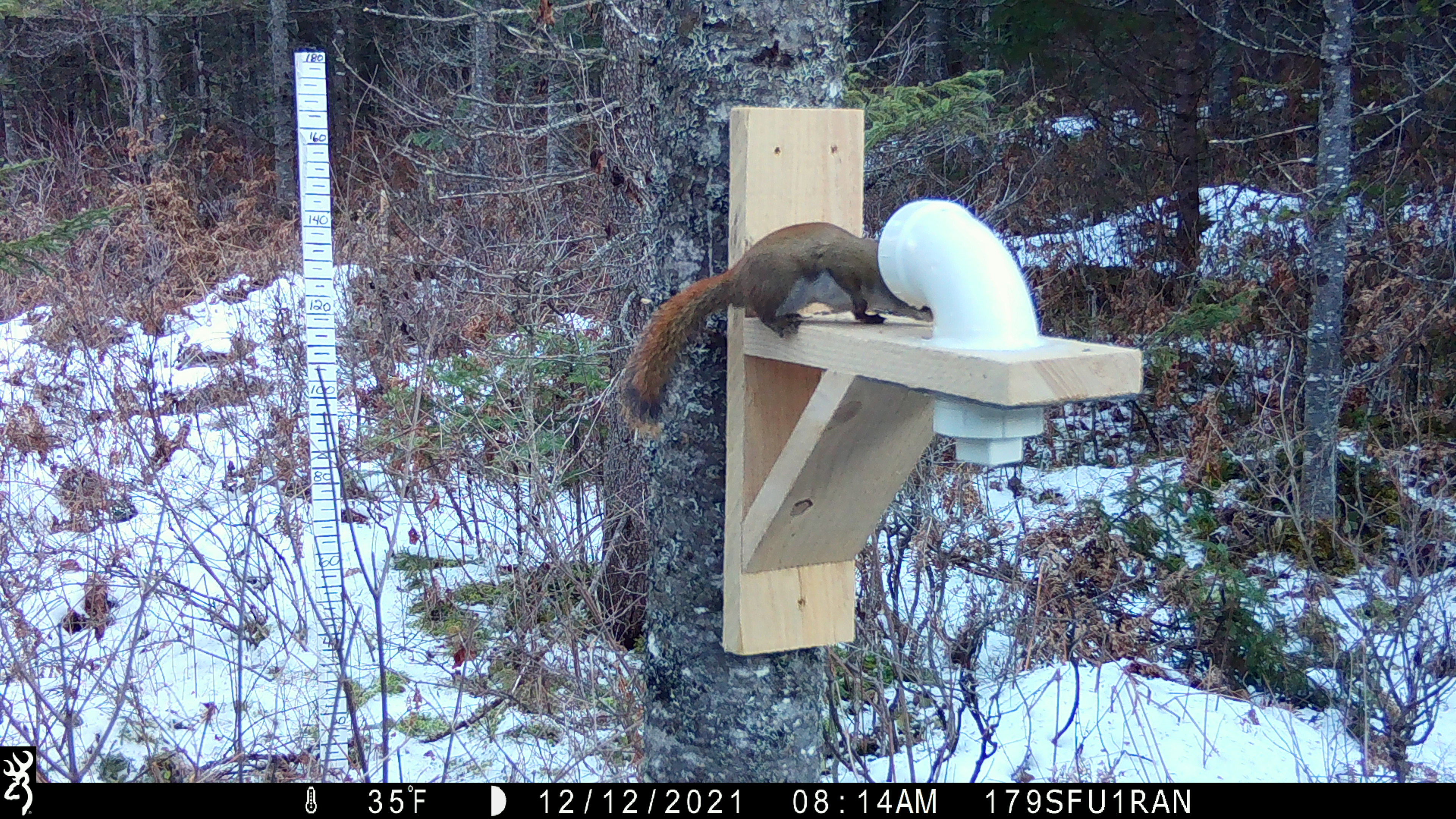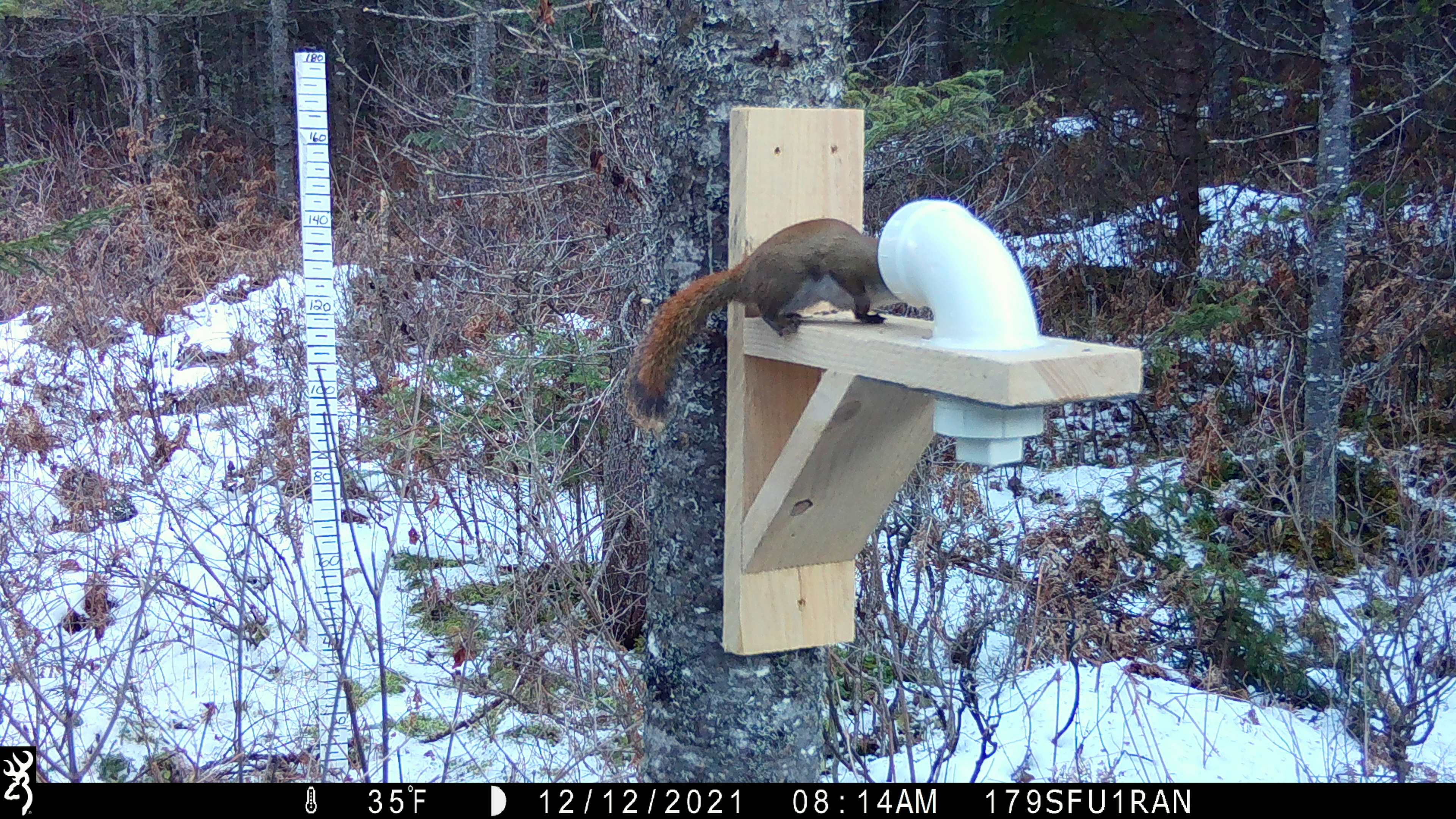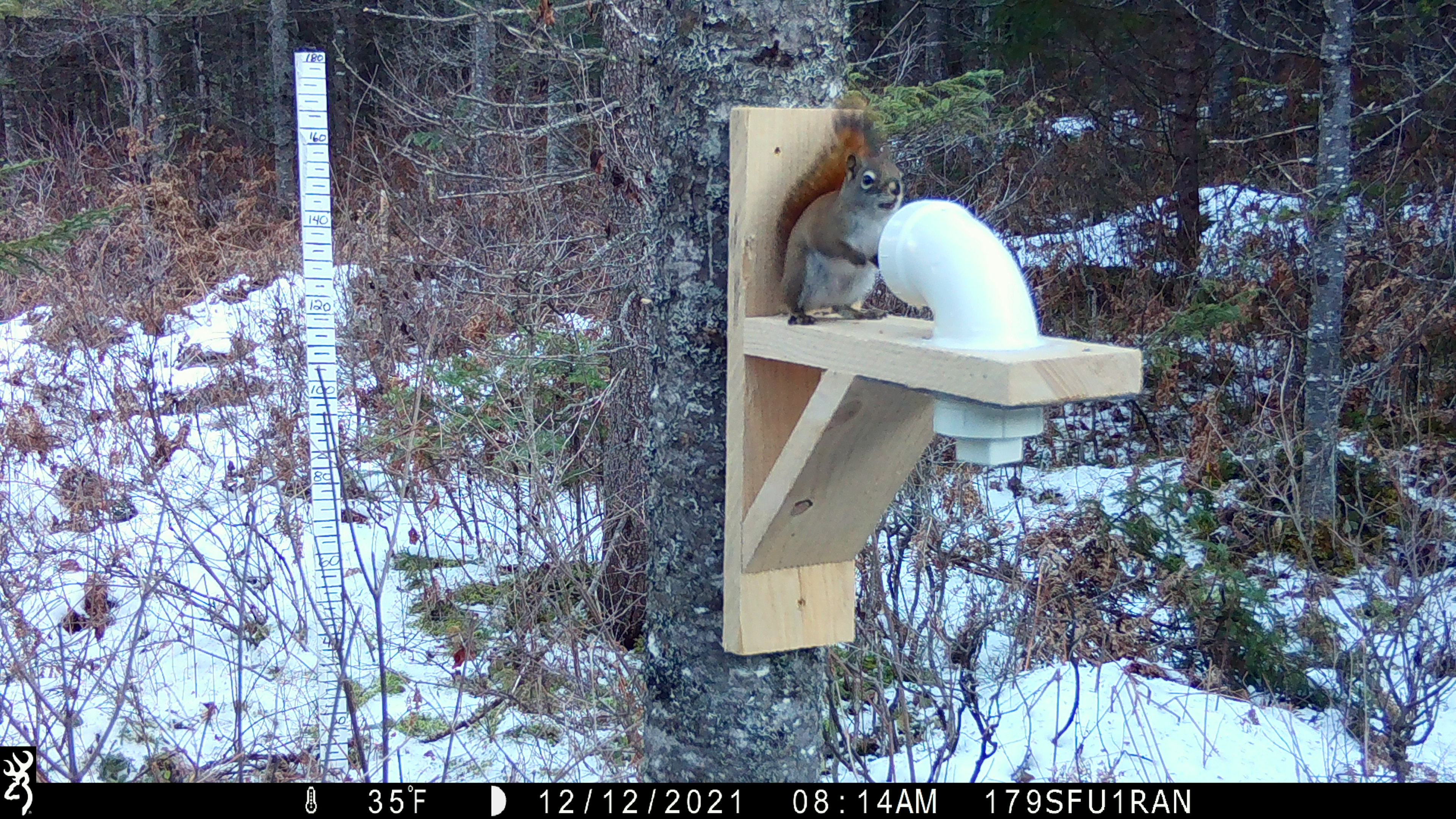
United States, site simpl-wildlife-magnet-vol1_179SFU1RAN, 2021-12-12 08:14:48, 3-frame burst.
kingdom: Animalia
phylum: Chordata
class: Mammalia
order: Rodentia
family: Sciuridae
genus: Tamiasciurus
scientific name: Tamiasciurus hudsonicus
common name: red squirrel